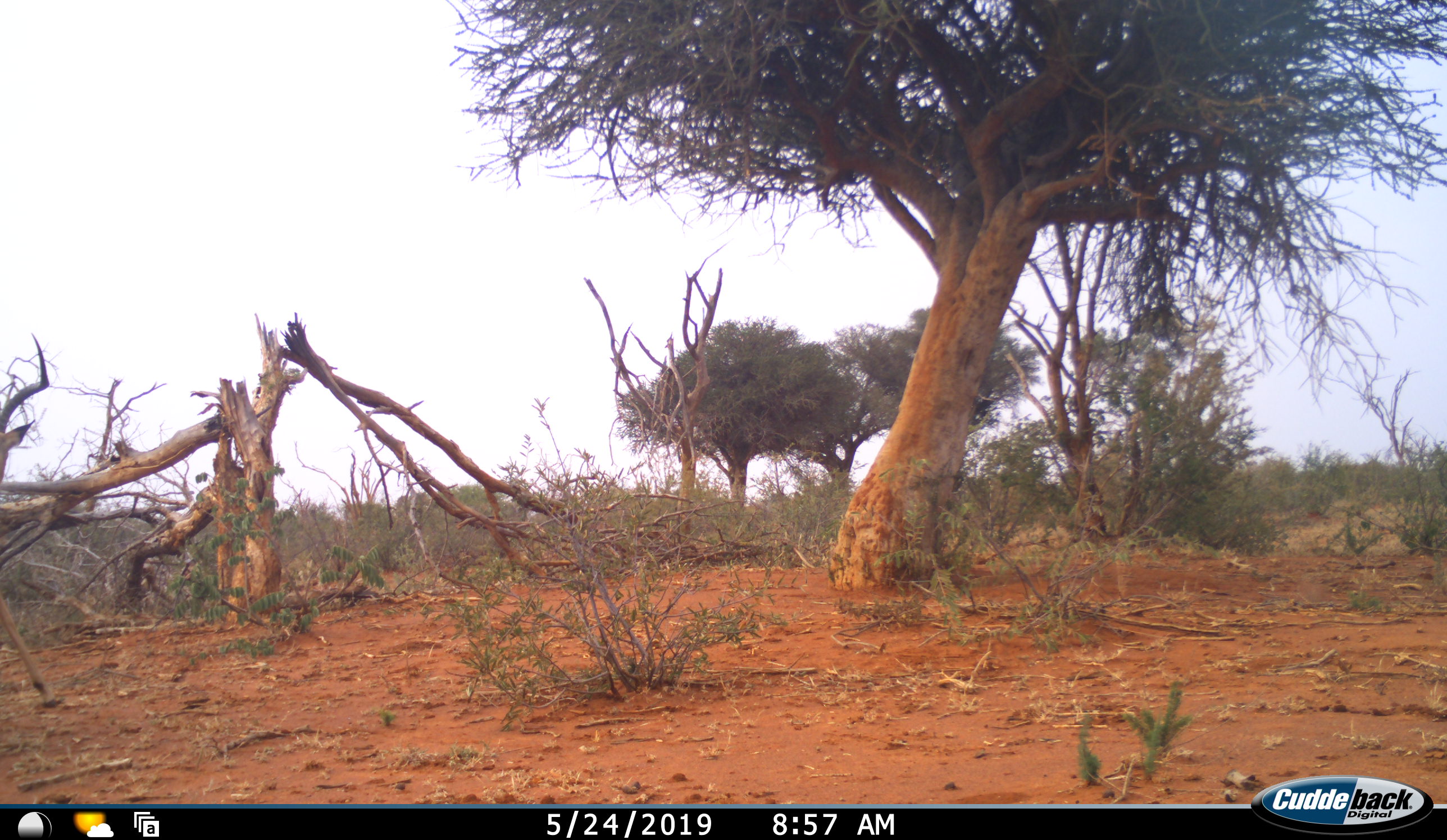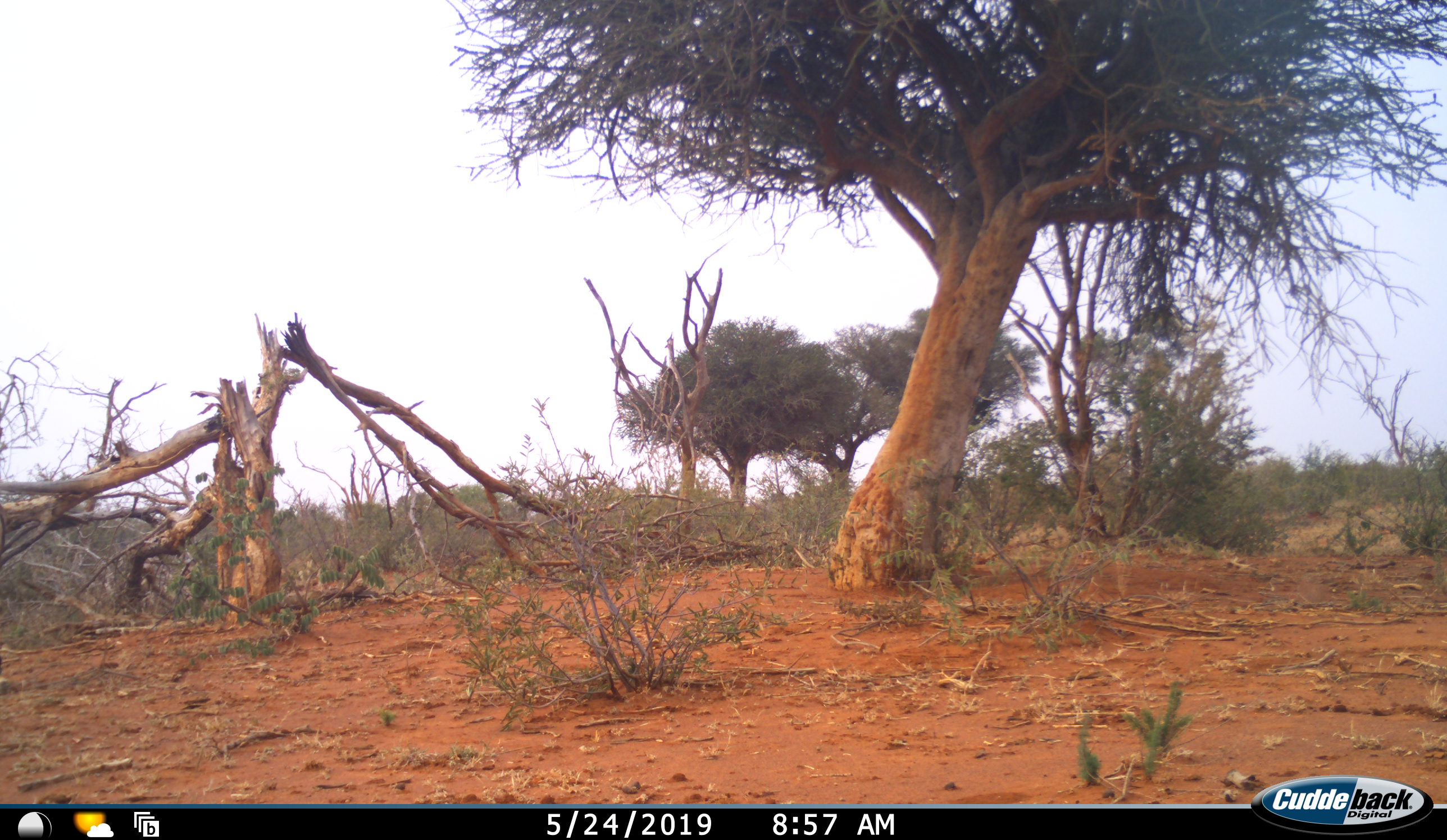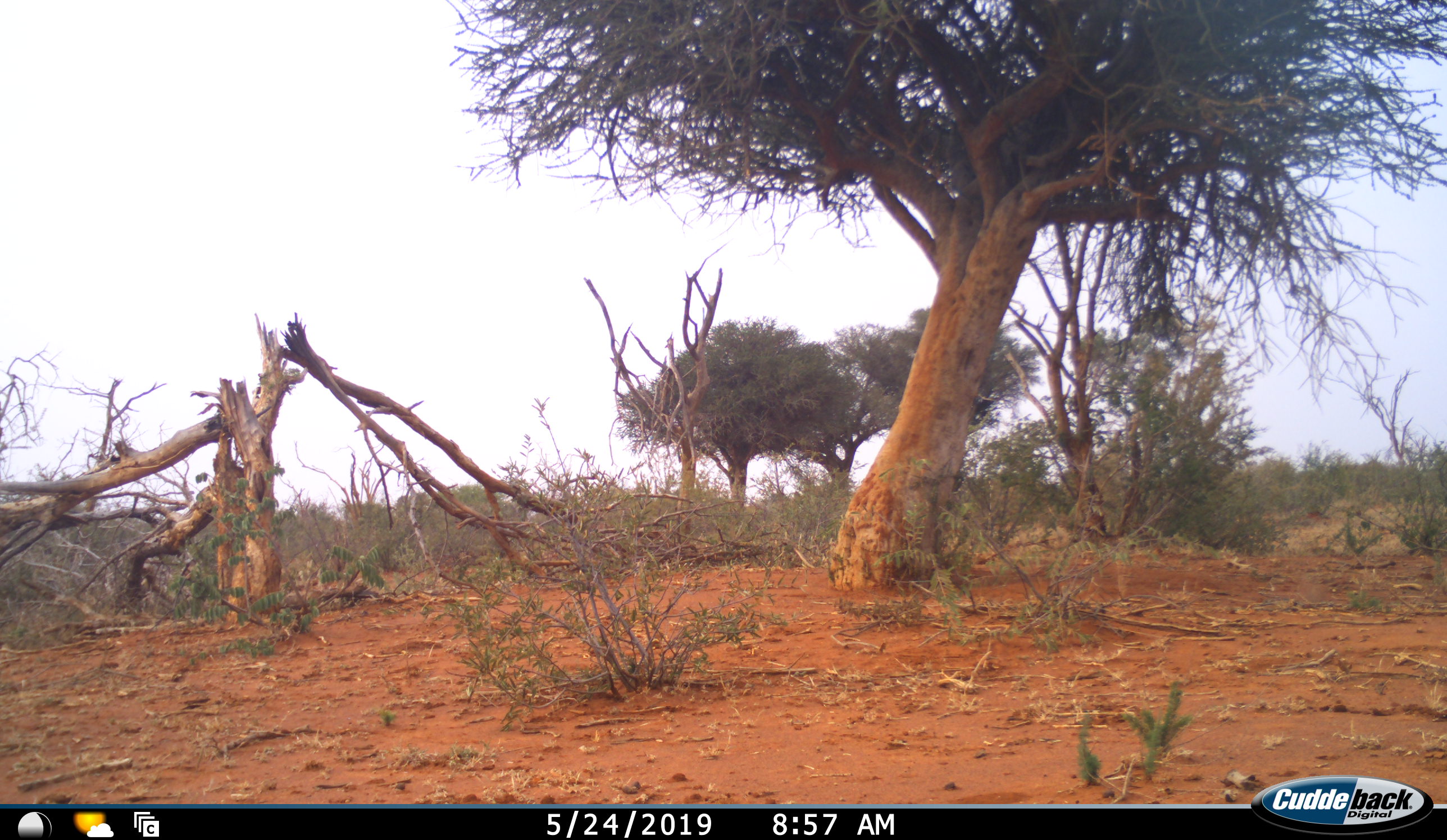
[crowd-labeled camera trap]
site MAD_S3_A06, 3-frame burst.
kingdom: Animalia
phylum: Chordata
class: Mammalia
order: Artiodactyla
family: Bovidae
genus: Aepyceros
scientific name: Aepyceros melampus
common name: impala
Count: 1.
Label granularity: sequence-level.